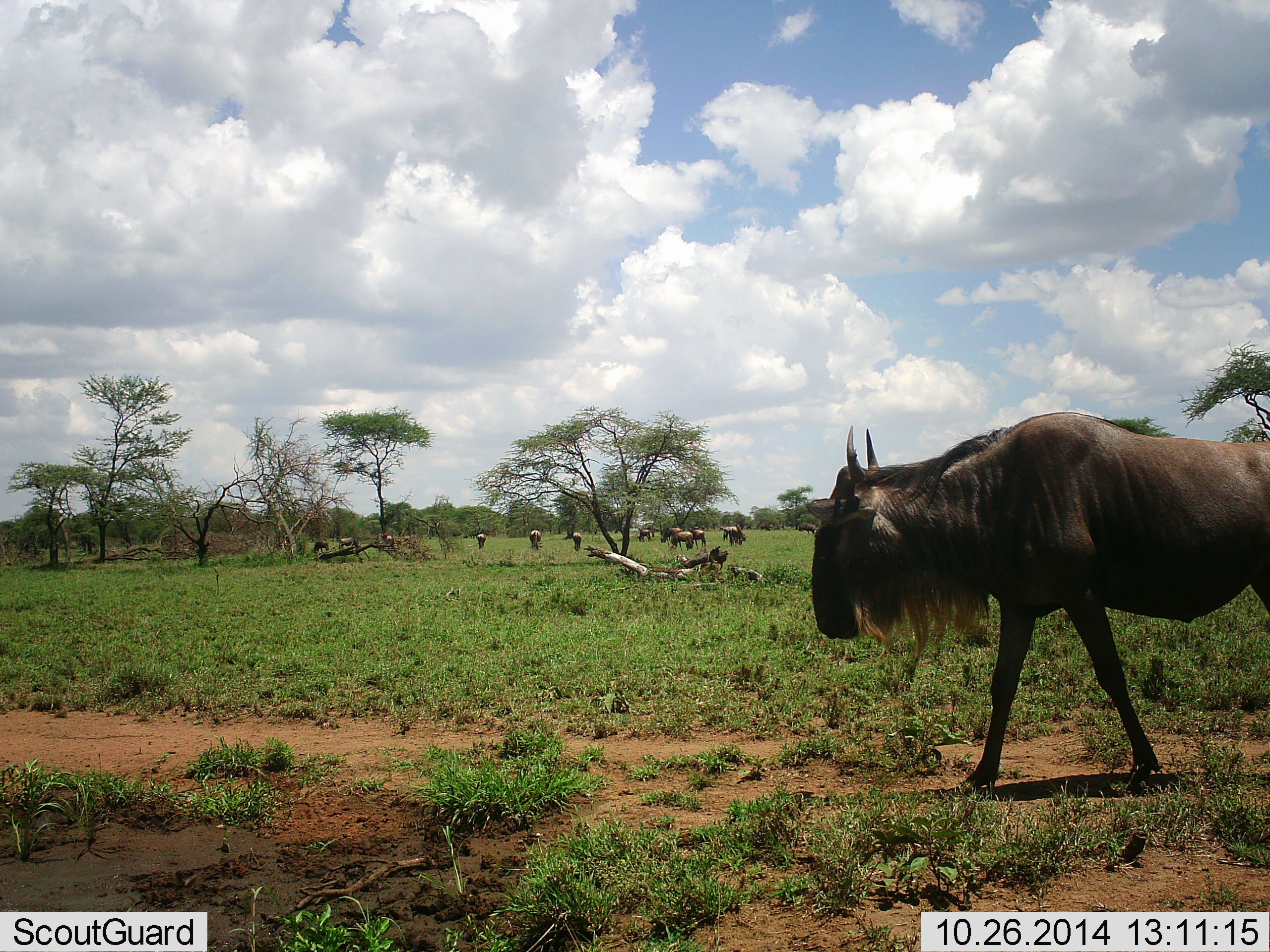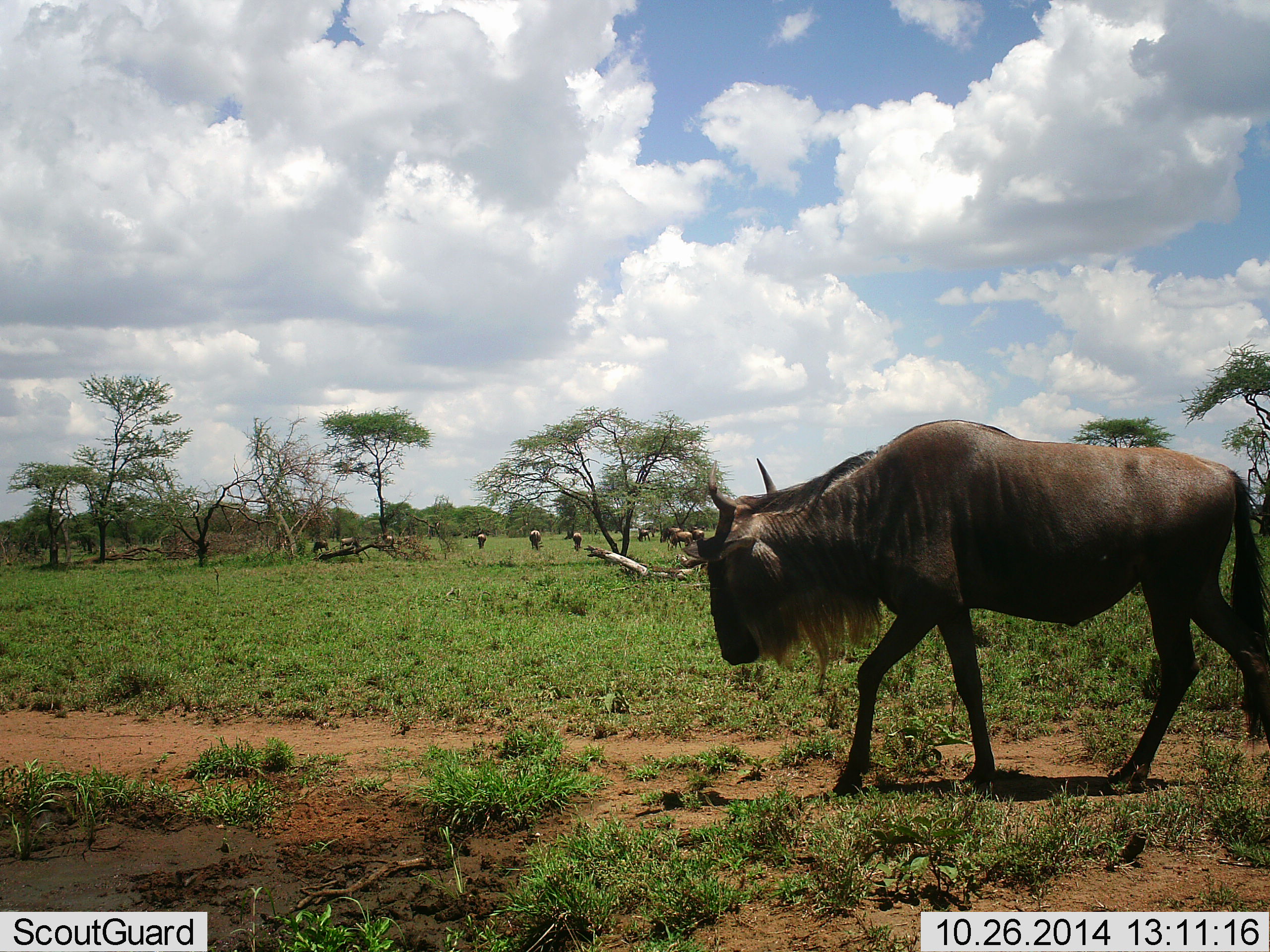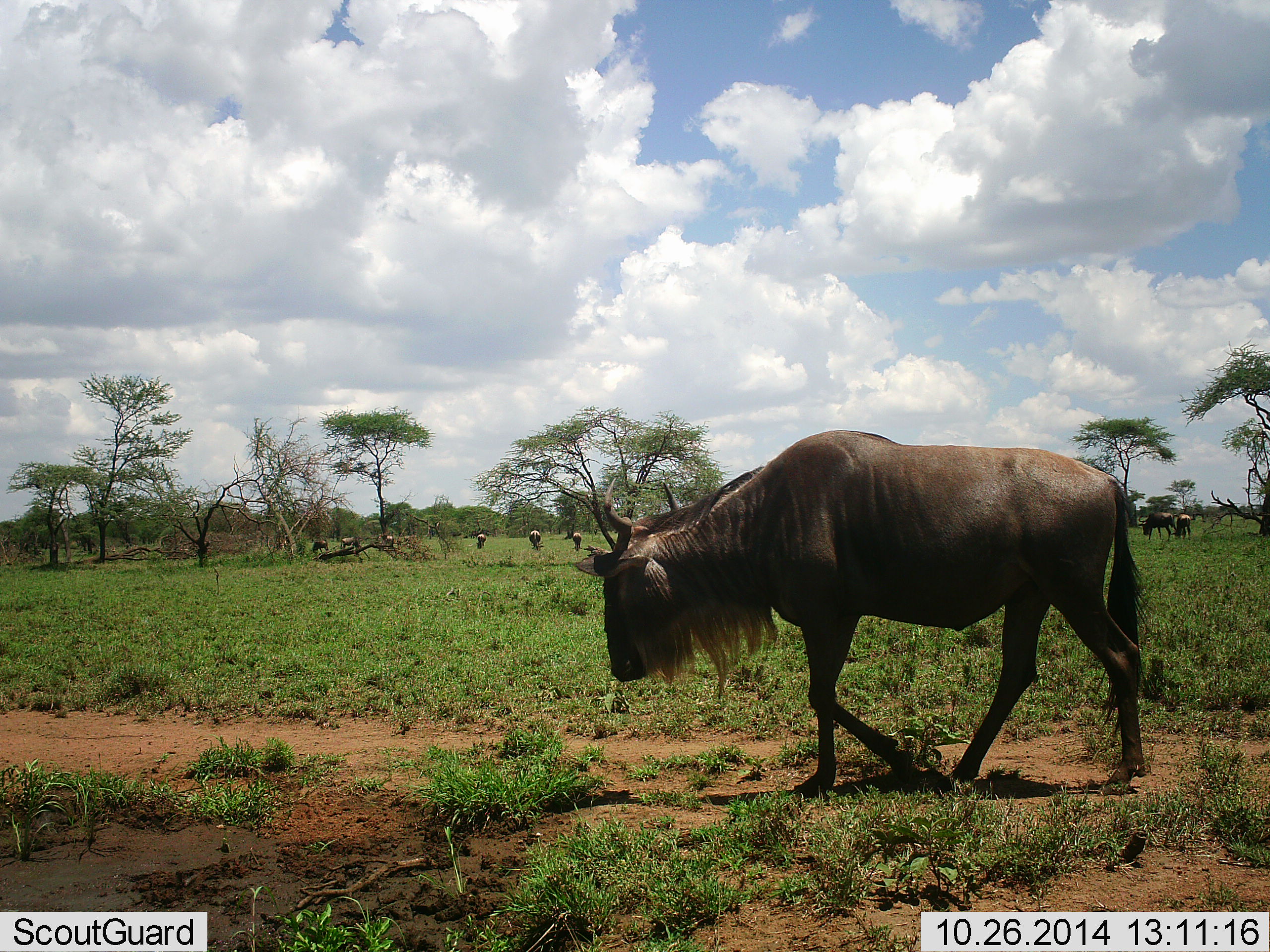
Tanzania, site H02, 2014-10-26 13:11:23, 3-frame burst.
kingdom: Animalia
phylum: Chordata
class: Mammalia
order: Artiodactyla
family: Bovidae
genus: Connochaetes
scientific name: Connochaetes taurinus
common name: blue wildebeest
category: wildebeest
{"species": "wildebeest (blue wildebeest) (Connochaetes taurinus)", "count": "10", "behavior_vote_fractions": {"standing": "90%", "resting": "0%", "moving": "100%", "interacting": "0%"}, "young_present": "0%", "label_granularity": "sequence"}